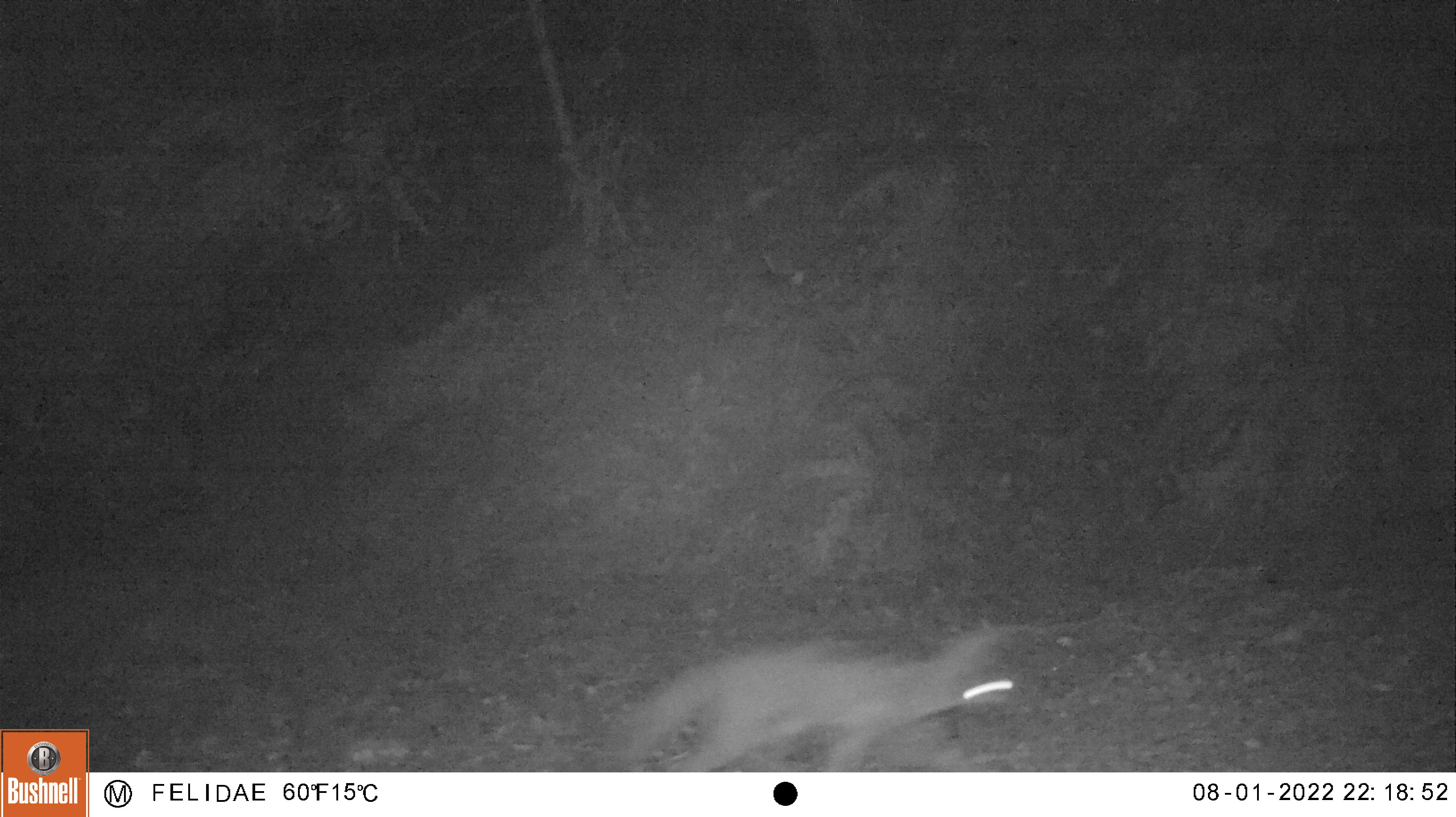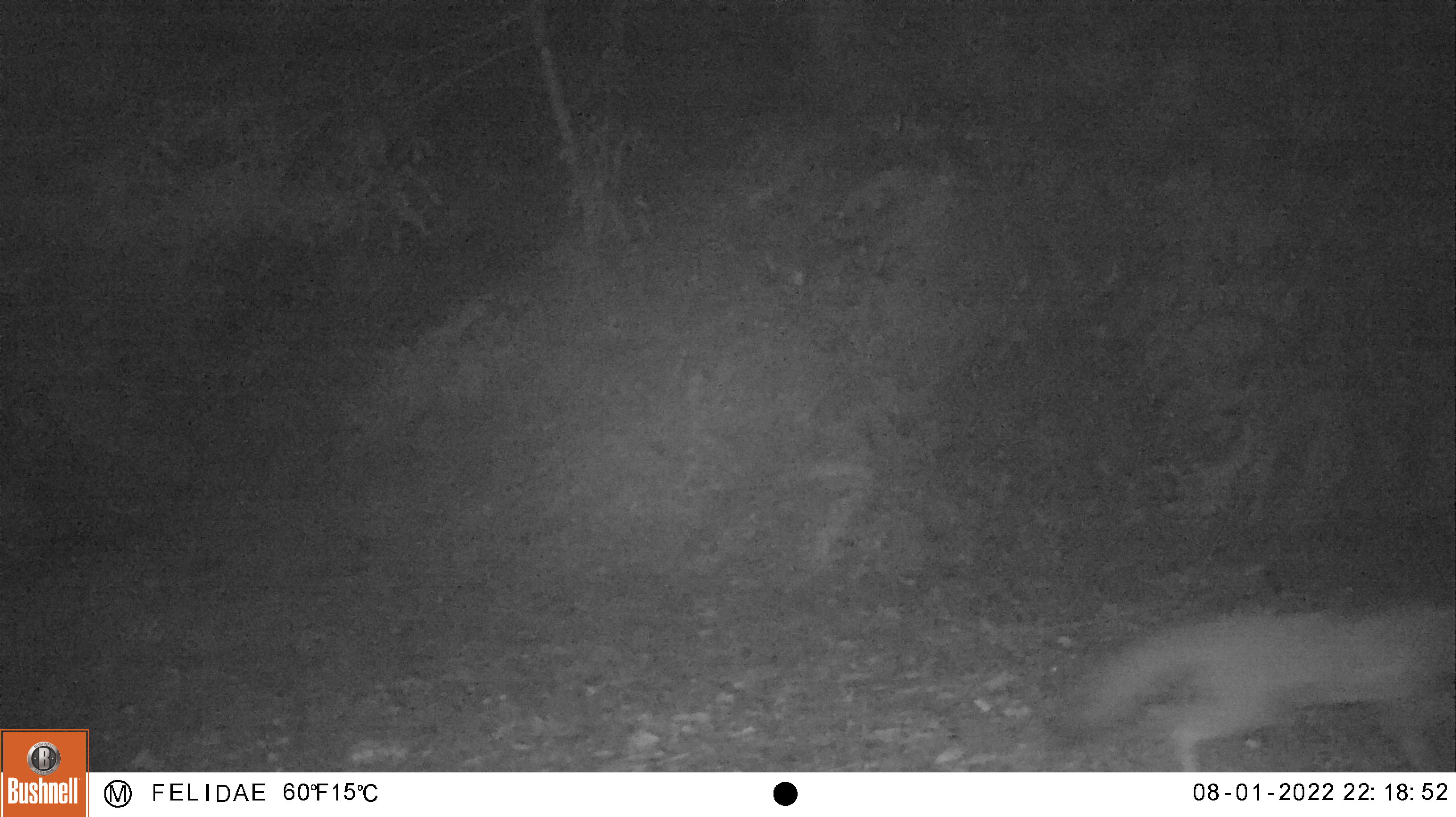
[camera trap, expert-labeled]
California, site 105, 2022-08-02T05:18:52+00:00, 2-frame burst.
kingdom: Animalia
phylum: Chordata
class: Mammalia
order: Carnivora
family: Canidae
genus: Urocyon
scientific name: Urocyon cinereoargenteus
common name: gray fox